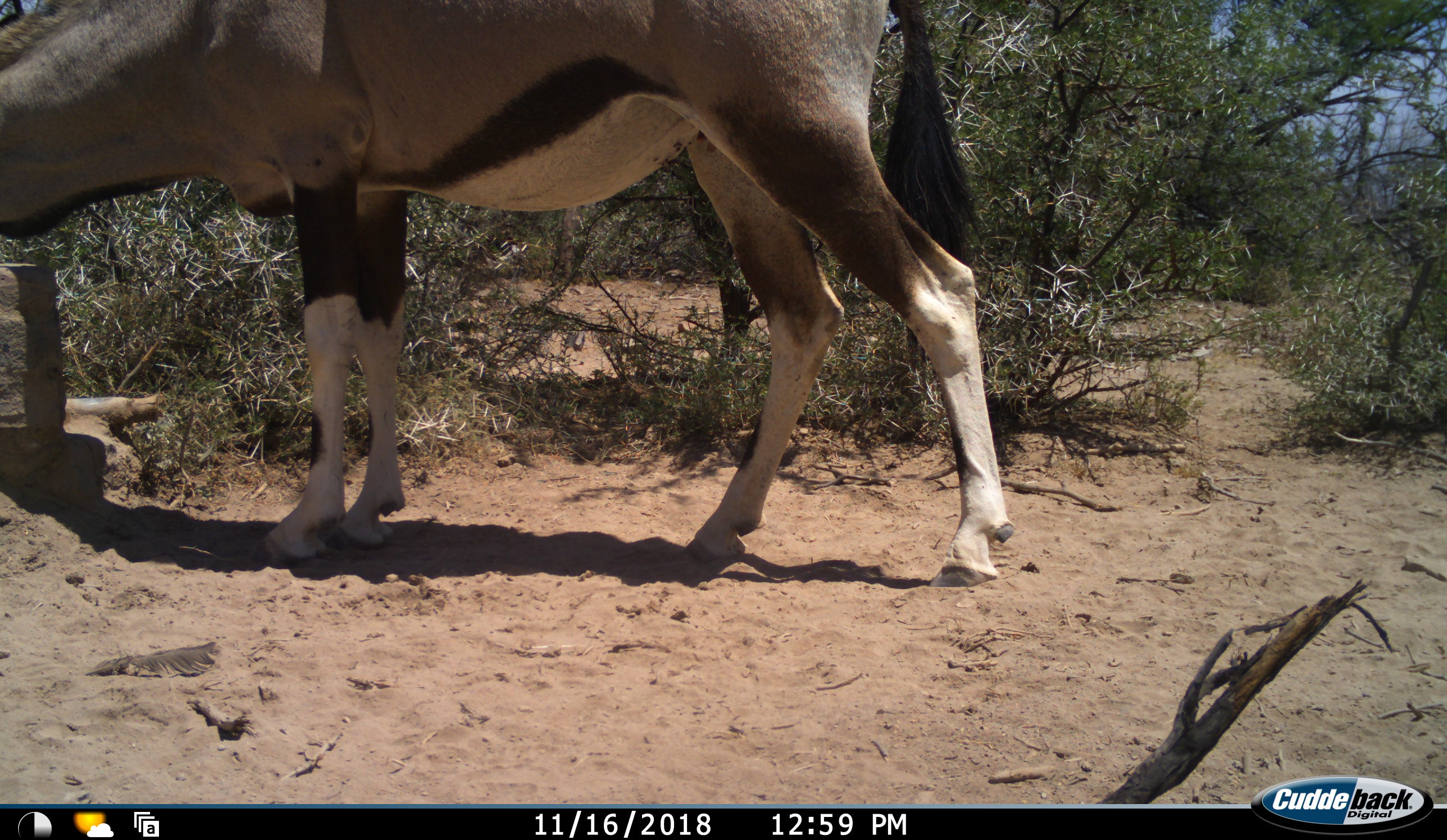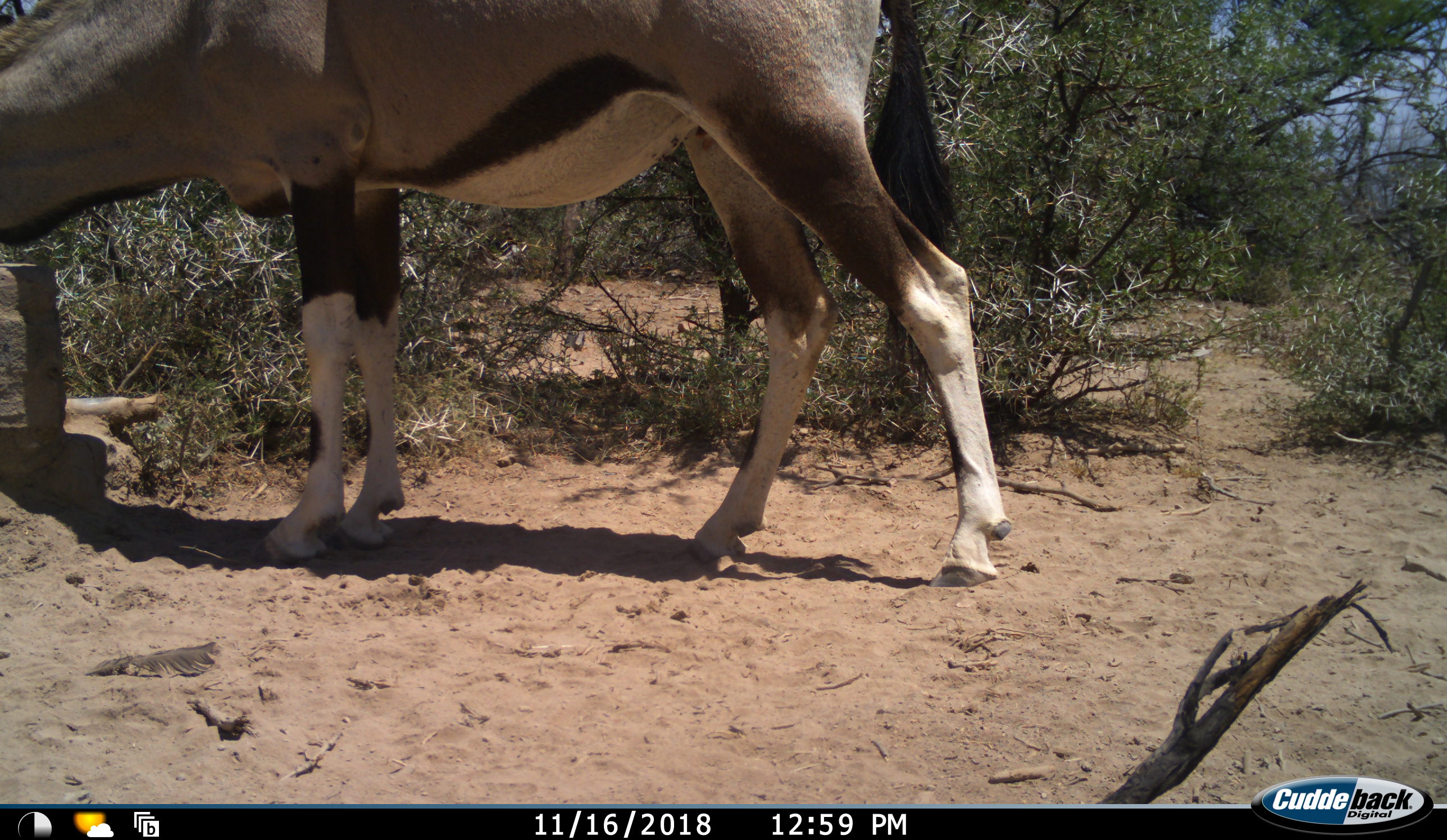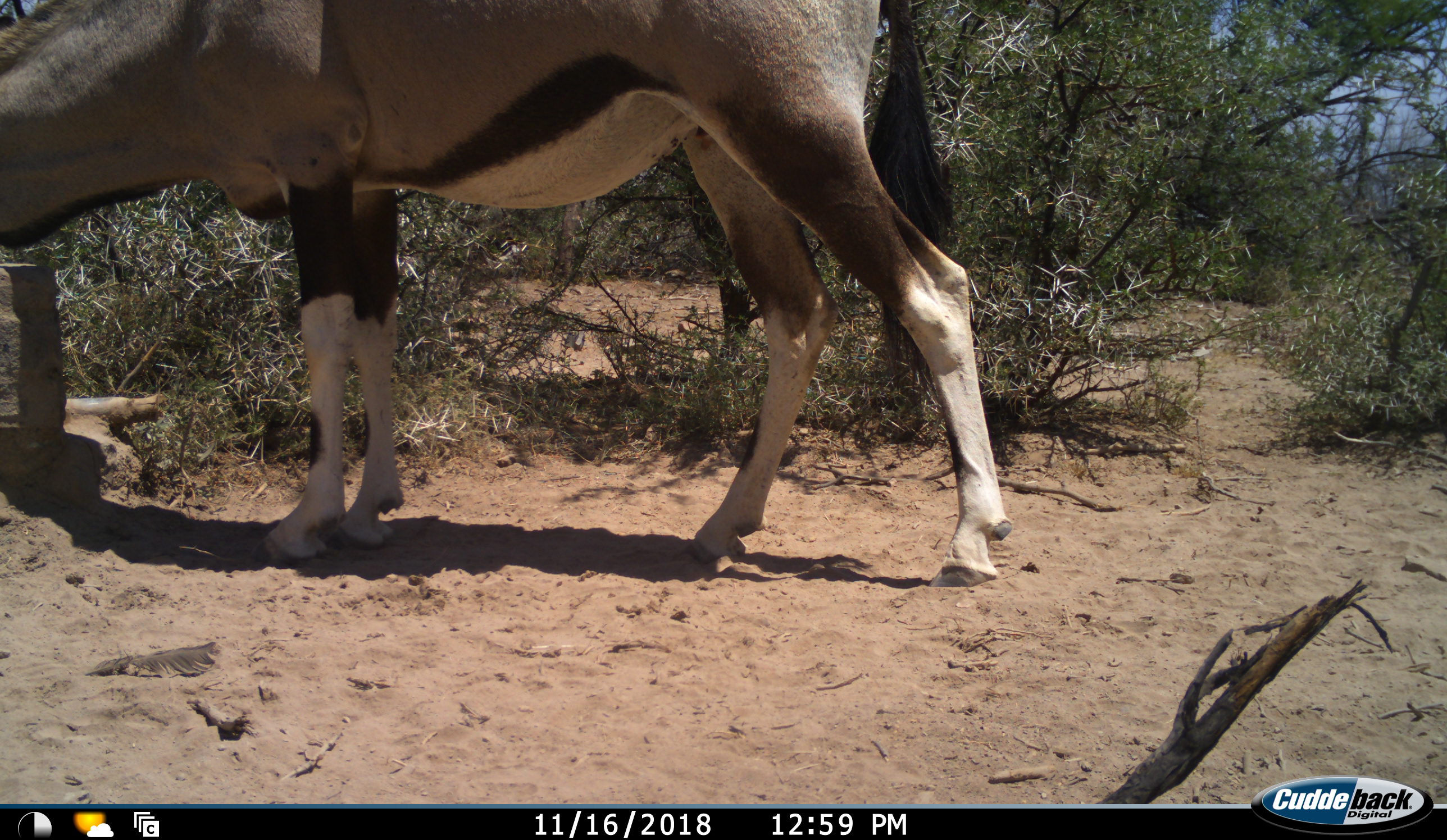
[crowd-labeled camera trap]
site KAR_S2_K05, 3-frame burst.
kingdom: Animalia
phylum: Chordata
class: Mammalia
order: Artiodactyla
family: Bovidae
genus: Oryx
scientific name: Oryx gazella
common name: gemsbok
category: oryx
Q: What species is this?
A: Oryx (gemsbok) (Oryx gazella).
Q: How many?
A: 1.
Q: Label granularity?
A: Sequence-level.